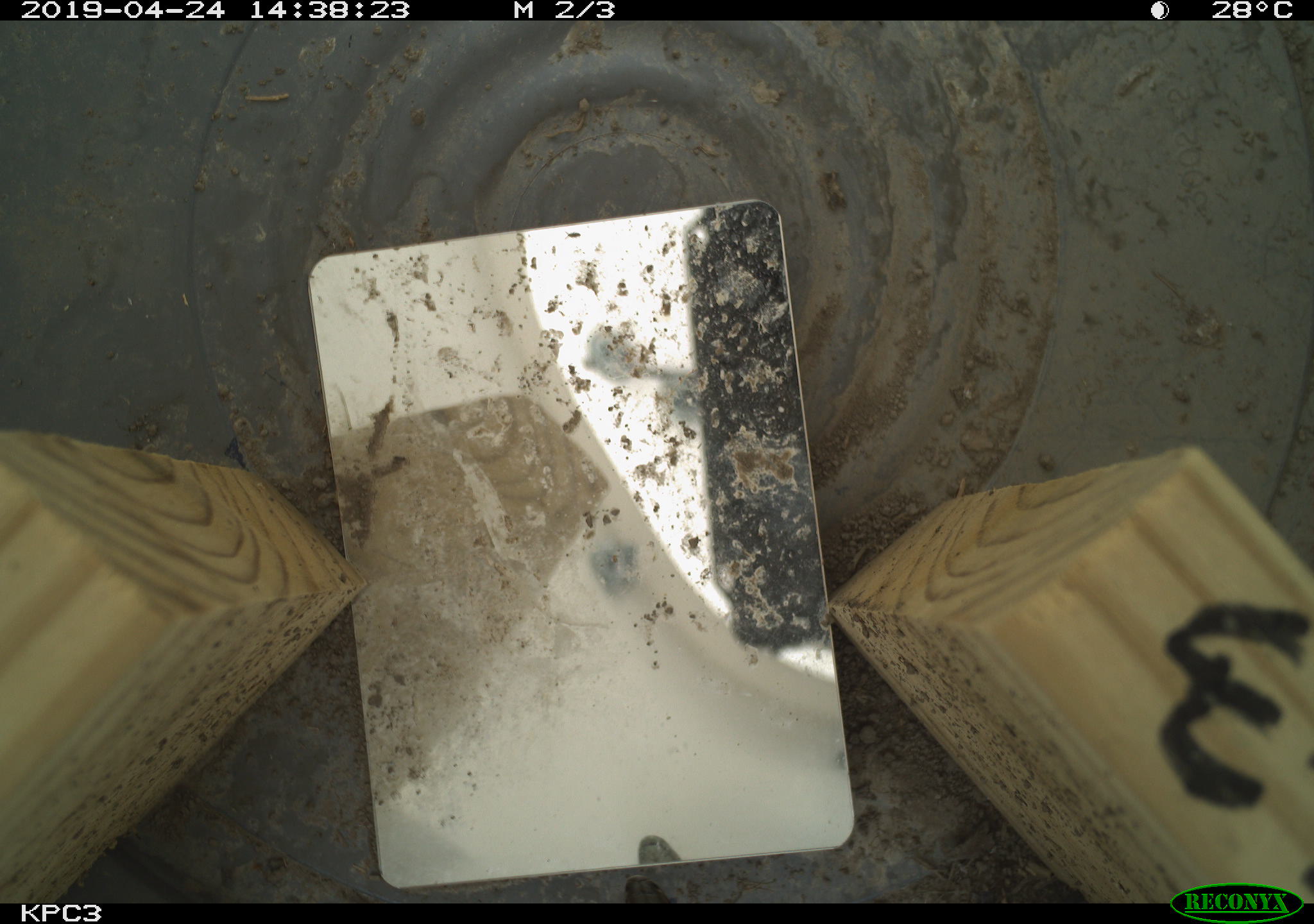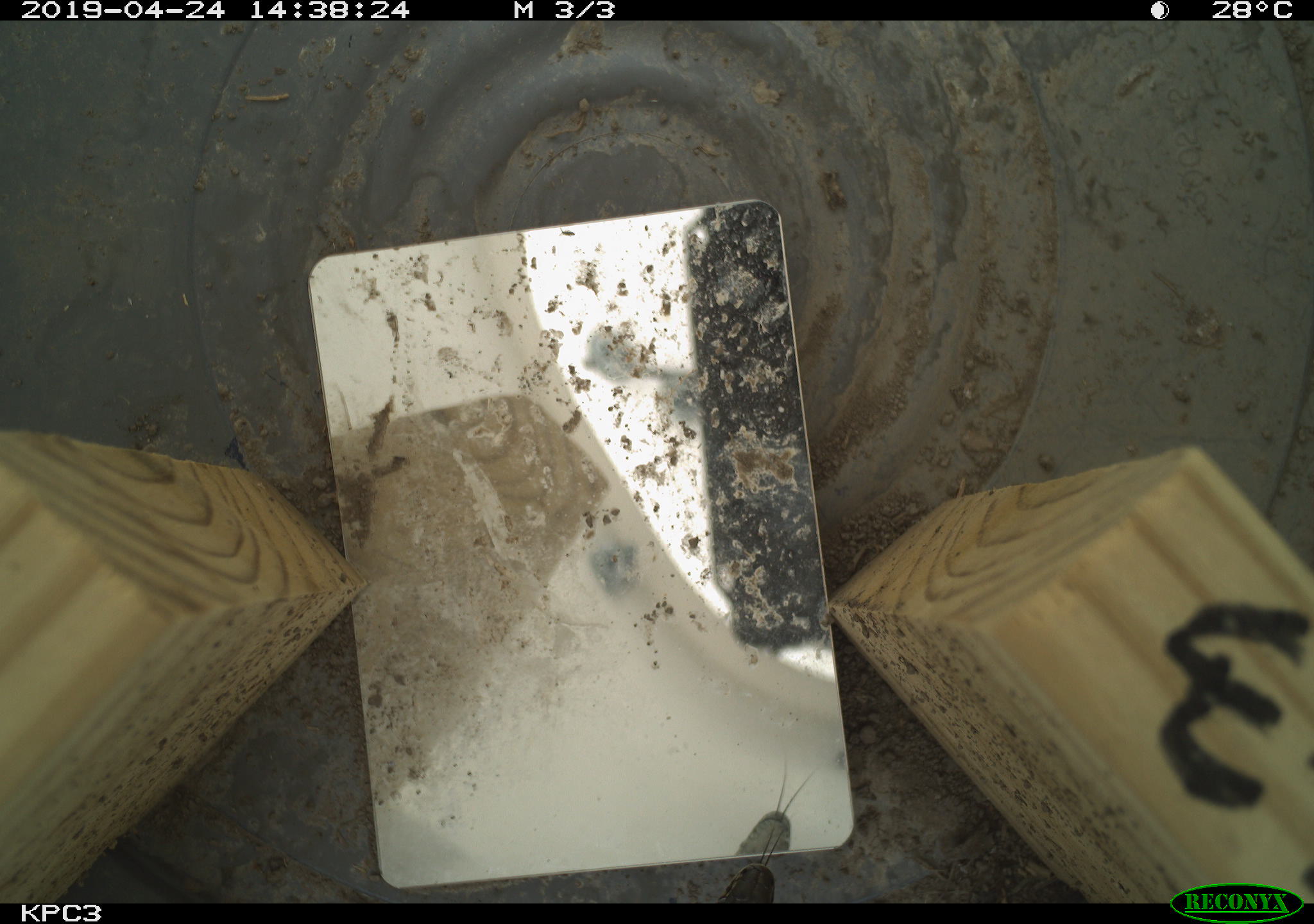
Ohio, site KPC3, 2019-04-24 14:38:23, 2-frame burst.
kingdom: Animalia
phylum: Chordata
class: Reptilia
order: Squamata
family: Colubridae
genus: Thamnophis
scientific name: Thamnophis sirtalis sirtalis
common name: eastern gartersnake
Eastern gartersnake (Thamnophis sirtalis sirtalis).